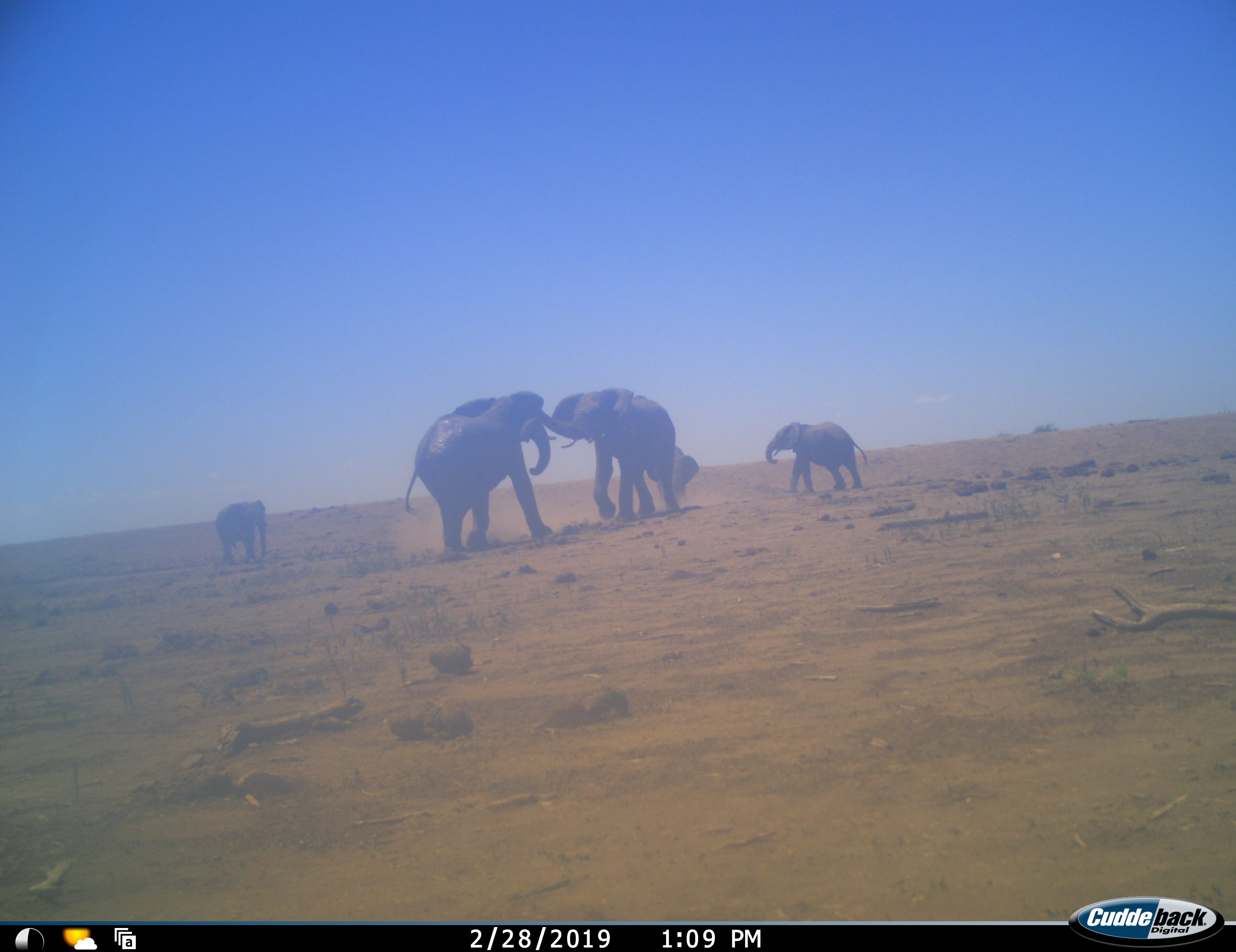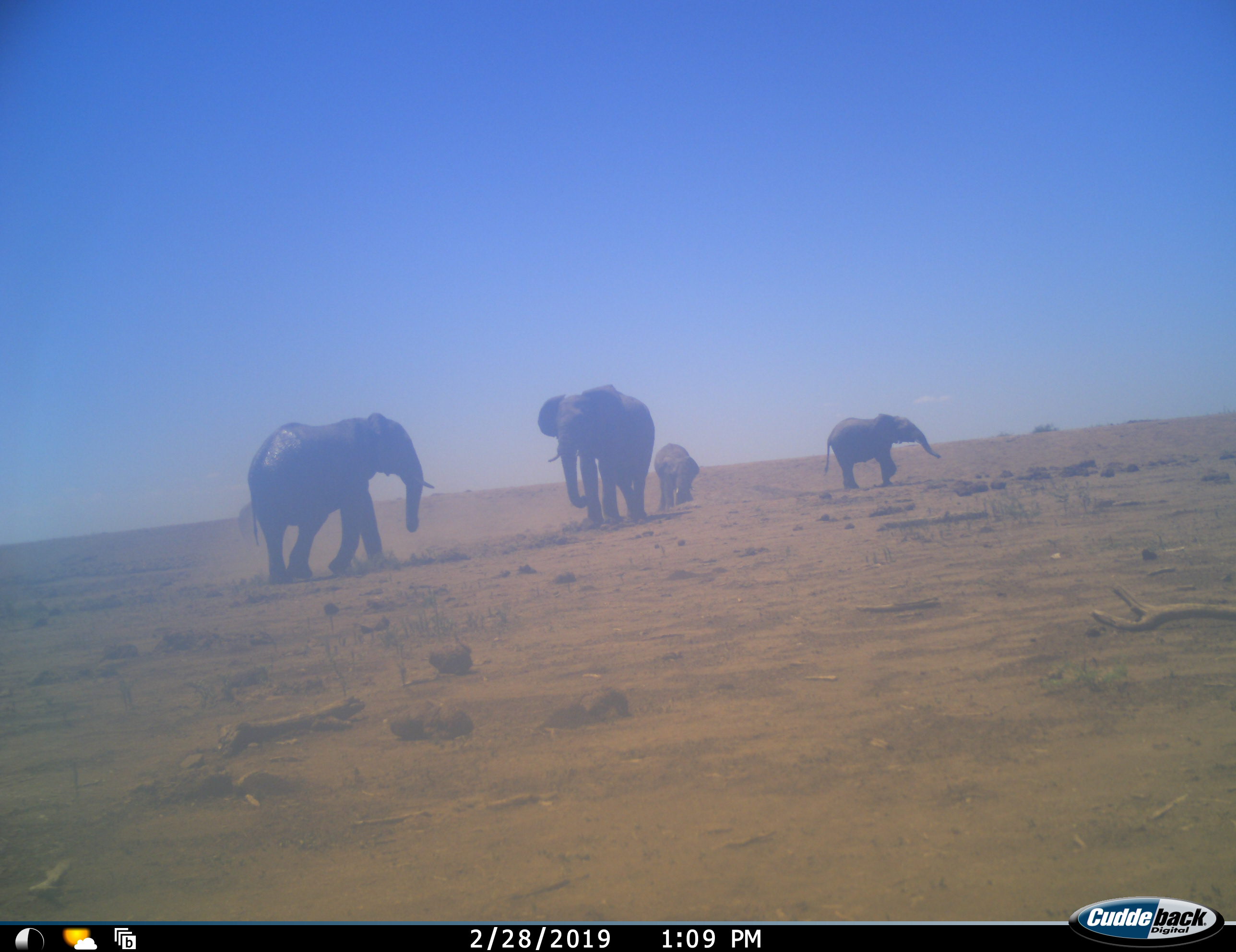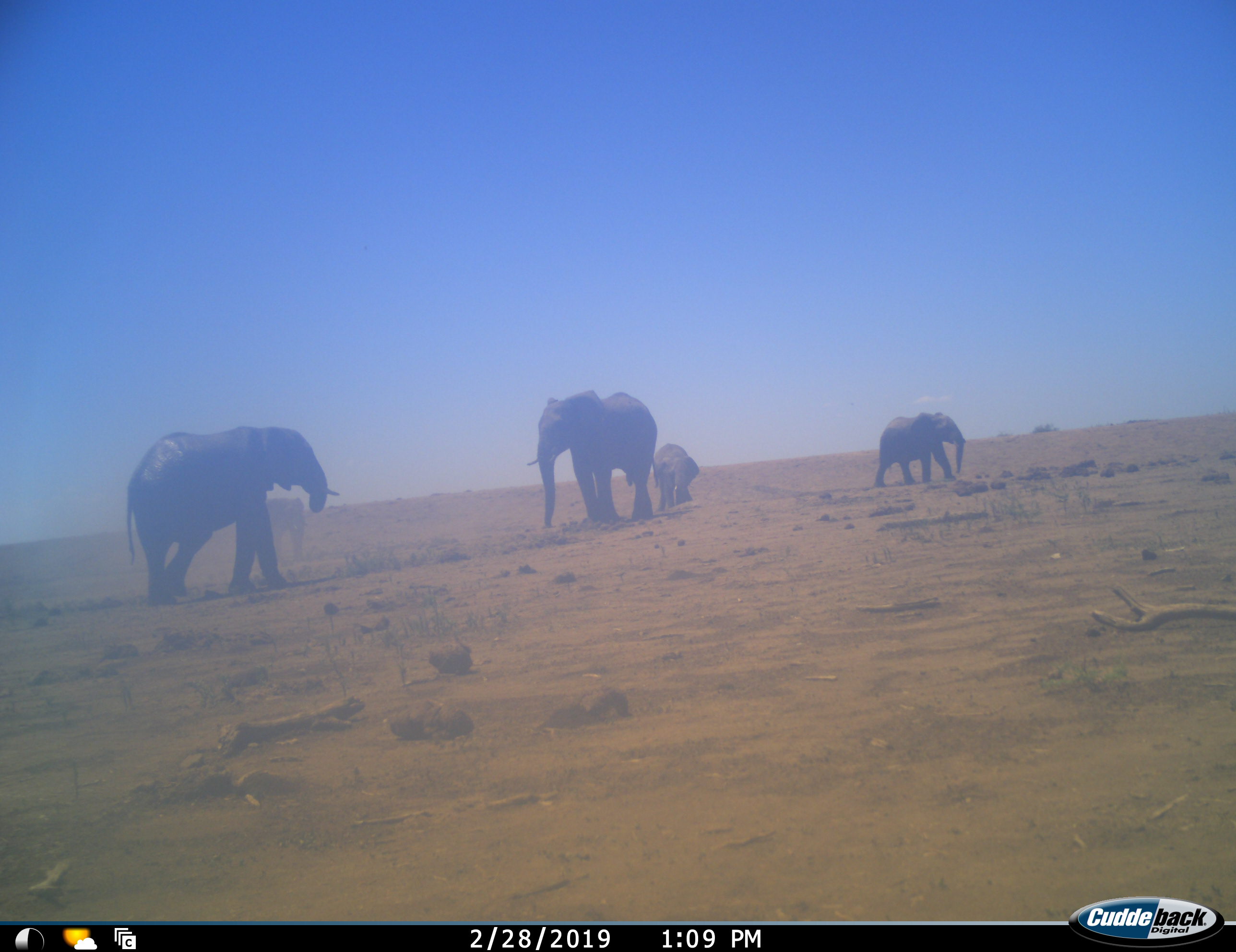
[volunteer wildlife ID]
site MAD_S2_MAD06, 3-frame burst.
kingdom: Animalia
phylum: Chordata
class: Mammalia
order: Proboscidea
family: Elephantidae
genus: Loxodonta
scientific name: Loxodonta africana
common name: african bush elephant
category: elephant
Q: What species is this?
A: Elephant (african bush elephant) (Loxodonta africana).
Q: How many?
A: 5.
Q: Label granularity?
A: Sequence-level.